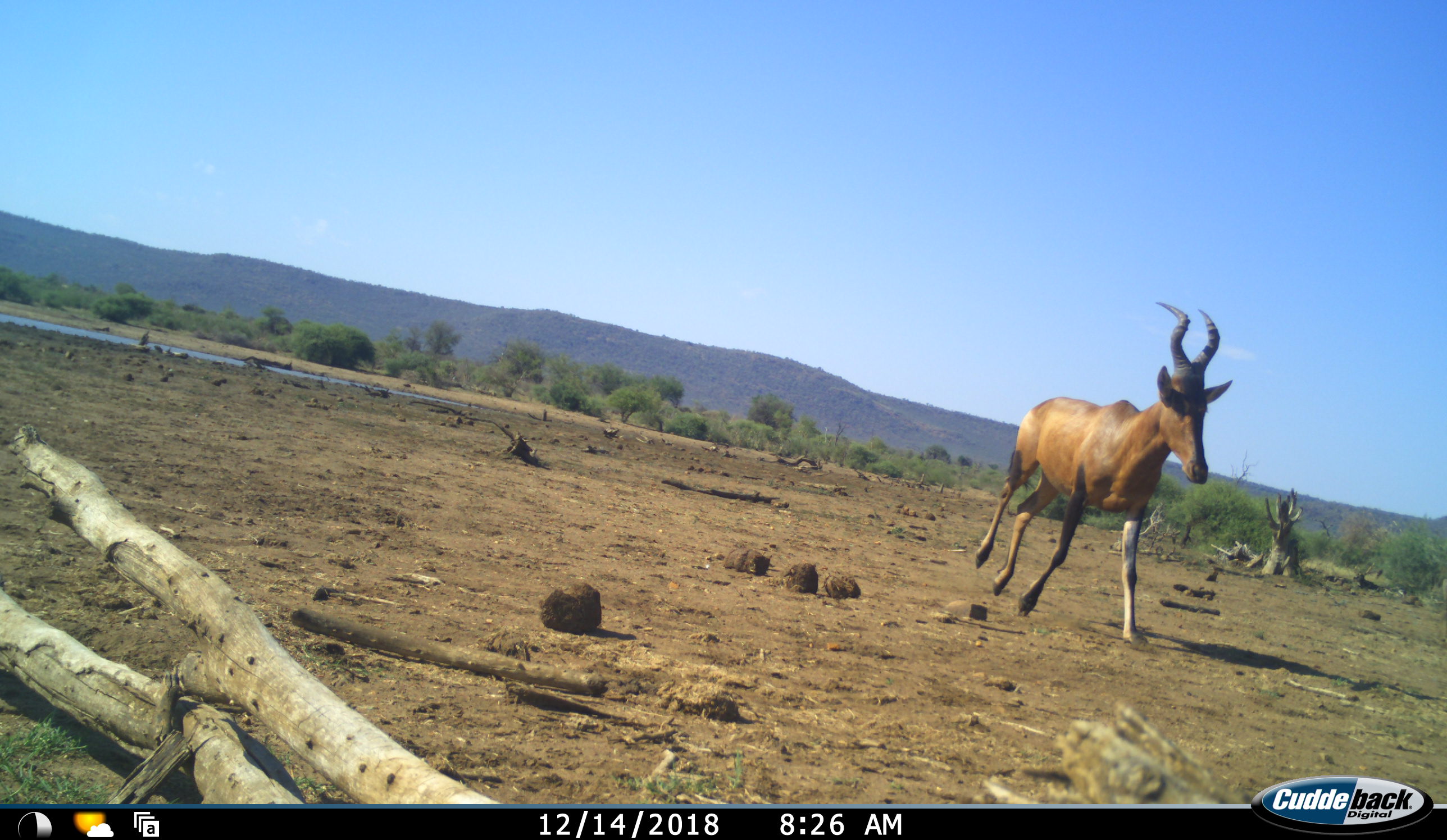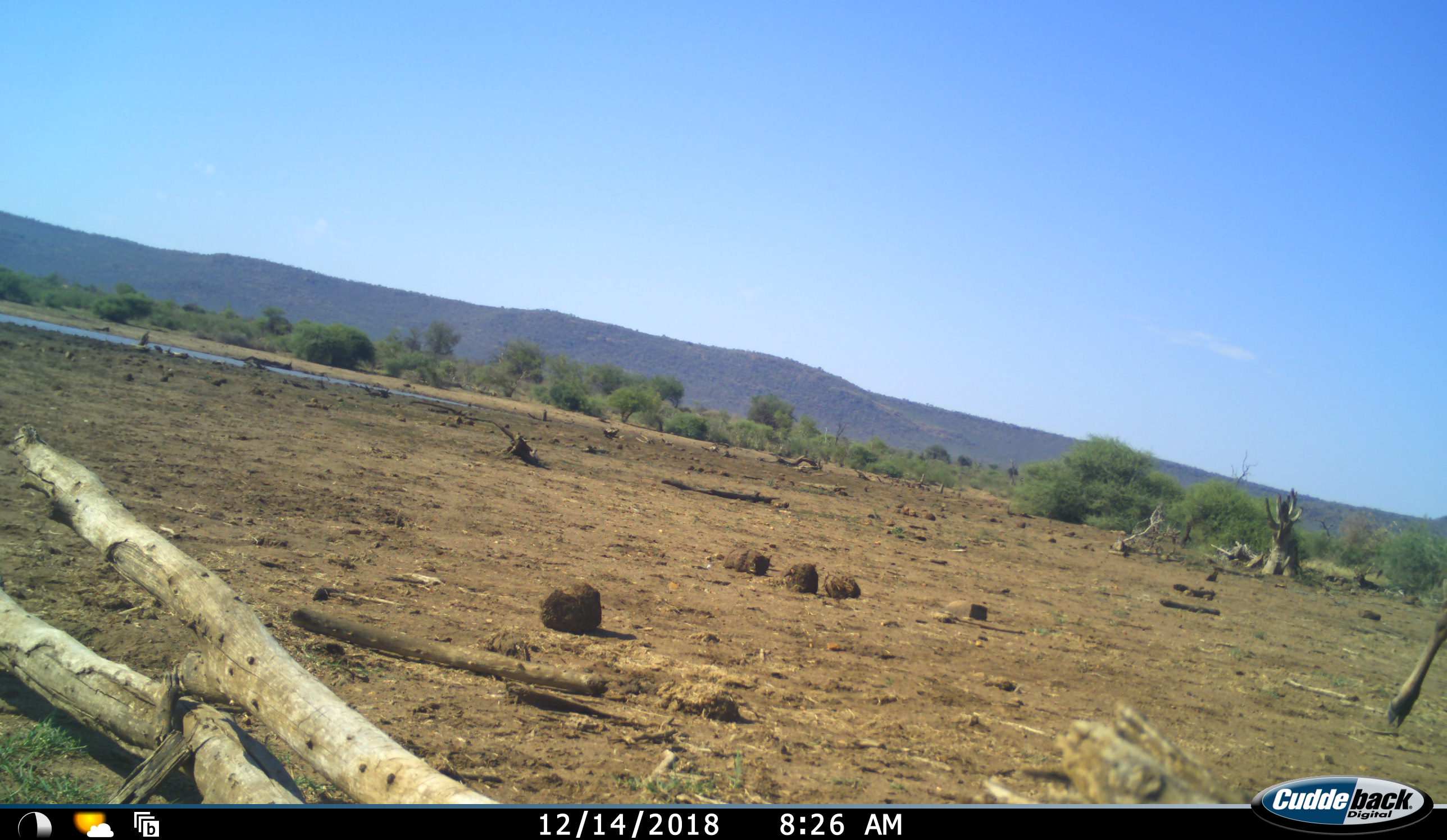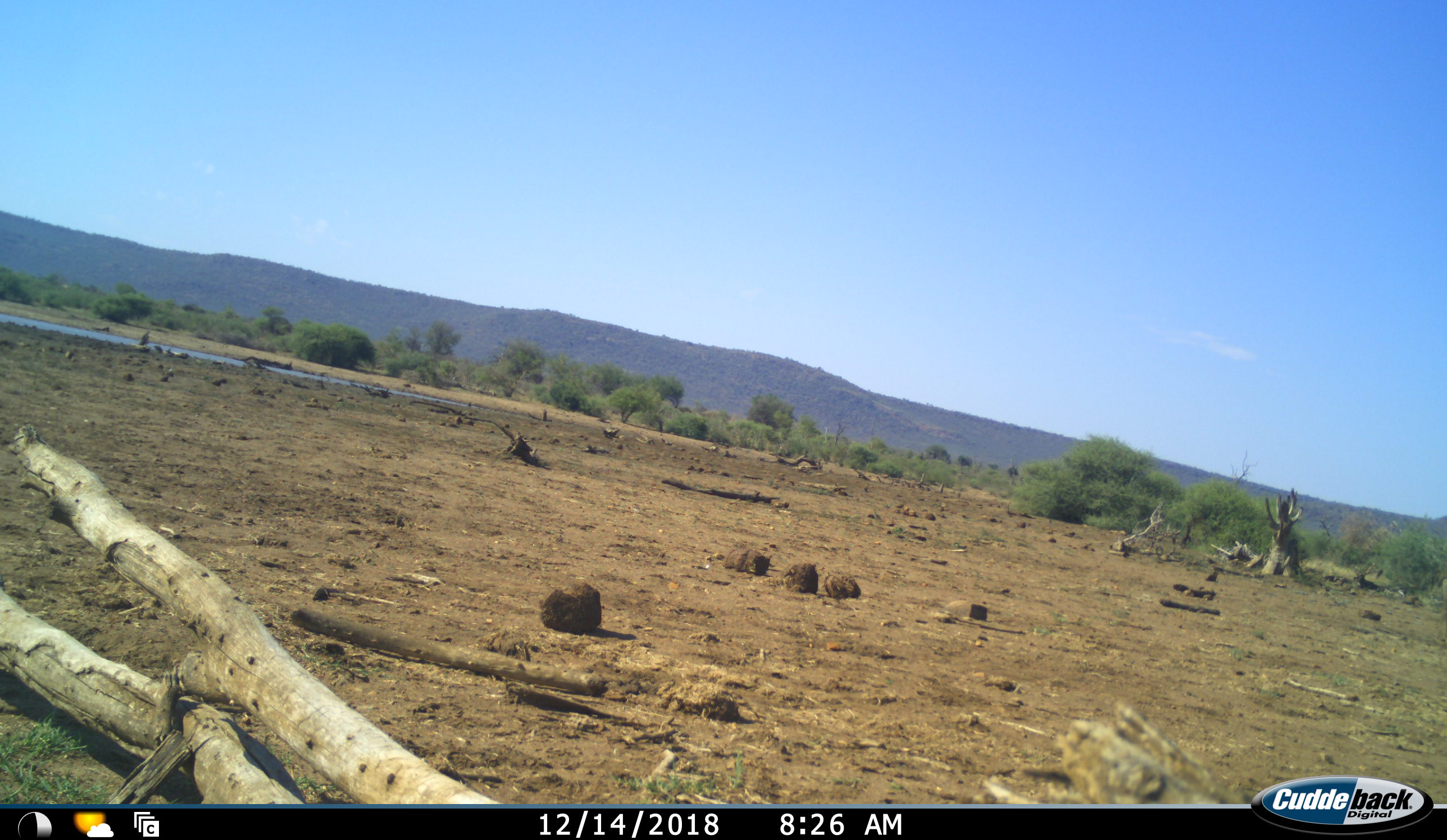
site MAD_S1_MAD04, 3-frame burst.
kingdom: Animalia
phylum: Chordata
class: Mammalia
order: Artiodactyla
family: Bovidae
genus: Alcelaphus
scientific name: Alcelaphus buselaphus caama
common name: red hartebeest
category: hartebeestred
Hartebeestred (red hartebeest) (Alcelaphus buselaphus caama), count 1. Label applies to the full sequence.